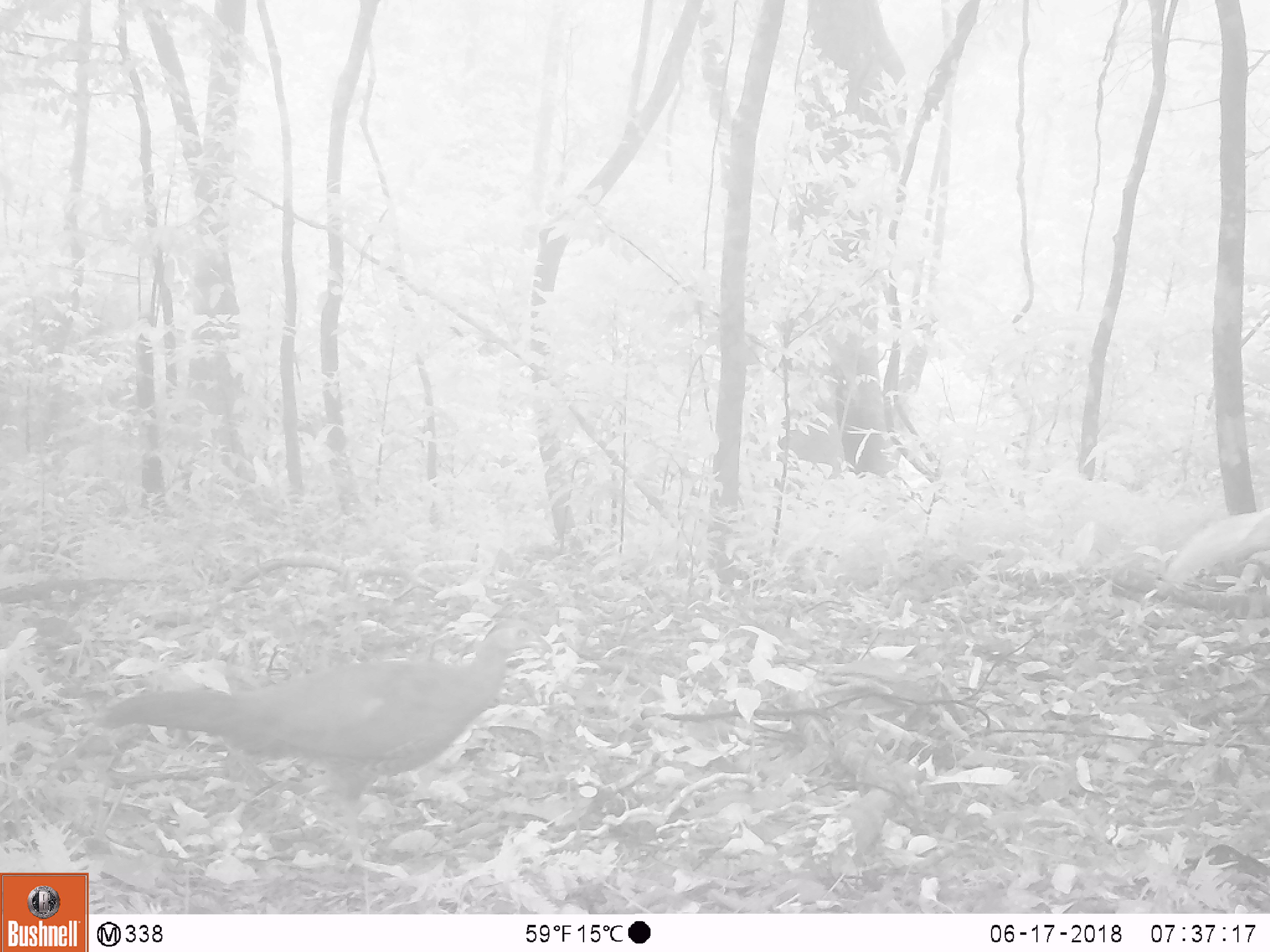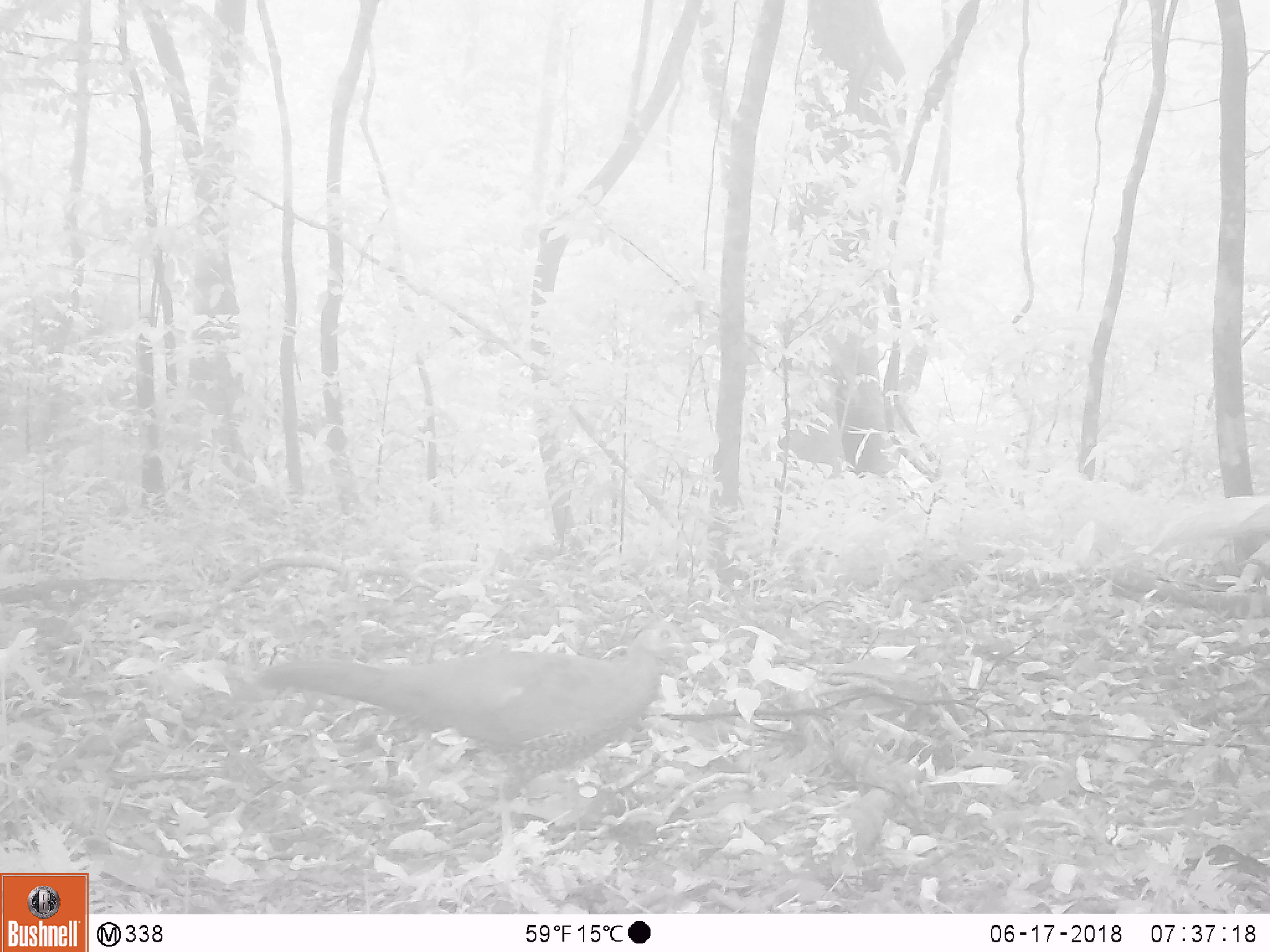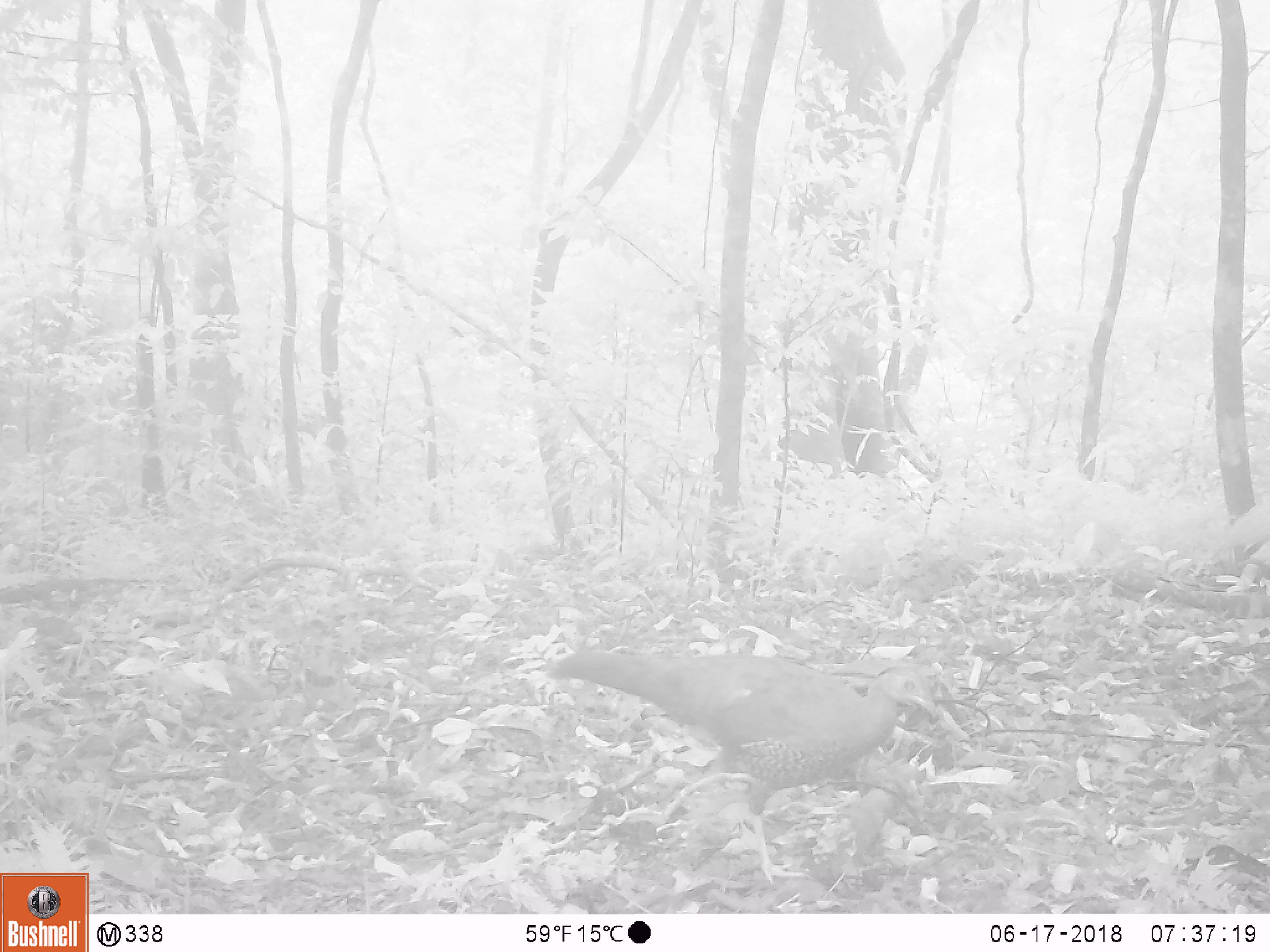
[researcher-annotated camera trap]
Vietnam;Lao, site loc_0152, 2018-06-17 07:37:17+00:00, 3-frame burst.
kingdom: Animalia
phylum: Chordata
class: Aves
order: Galliformes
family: Phasianidae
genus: Lophura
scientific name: Lophura nycthemera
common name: silver pheasant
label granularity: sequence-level